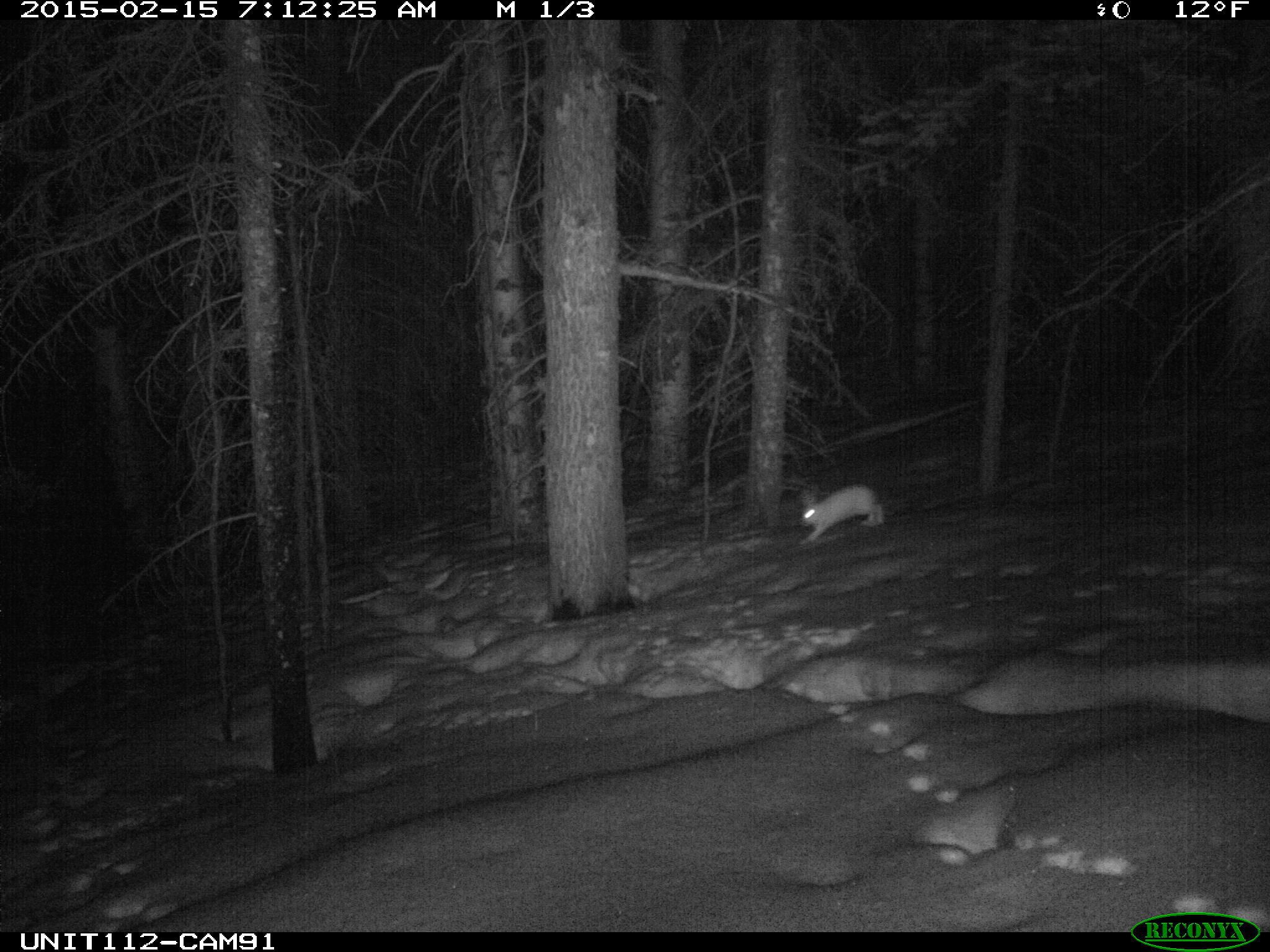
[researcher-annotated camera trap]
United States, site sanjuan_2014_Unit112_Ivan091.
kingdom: Animalia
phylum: Chordata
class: Mammalia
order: Lagomorpha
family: Leporidae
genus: Lepus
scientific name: Lepus americanus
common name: snowshoe hare